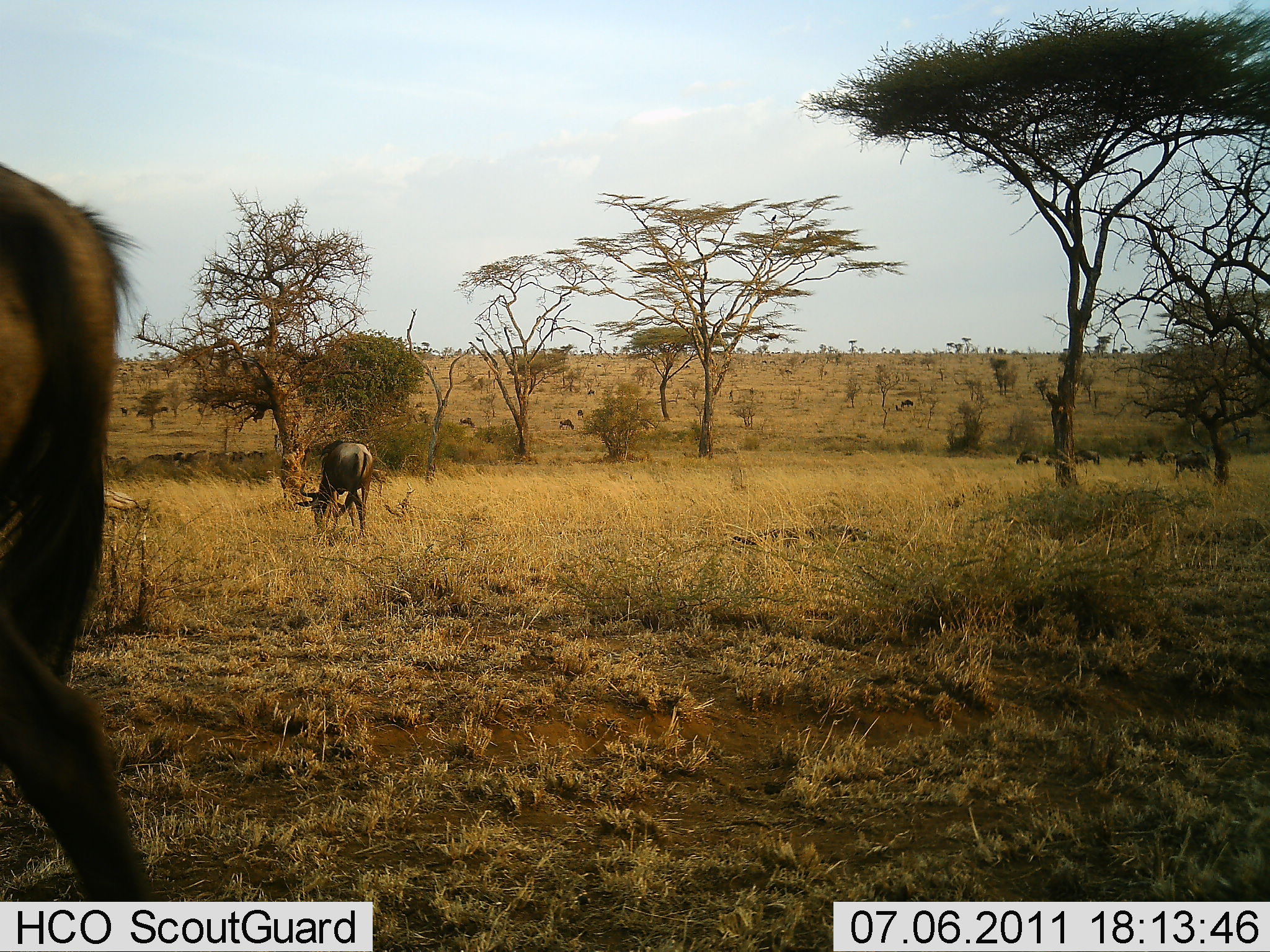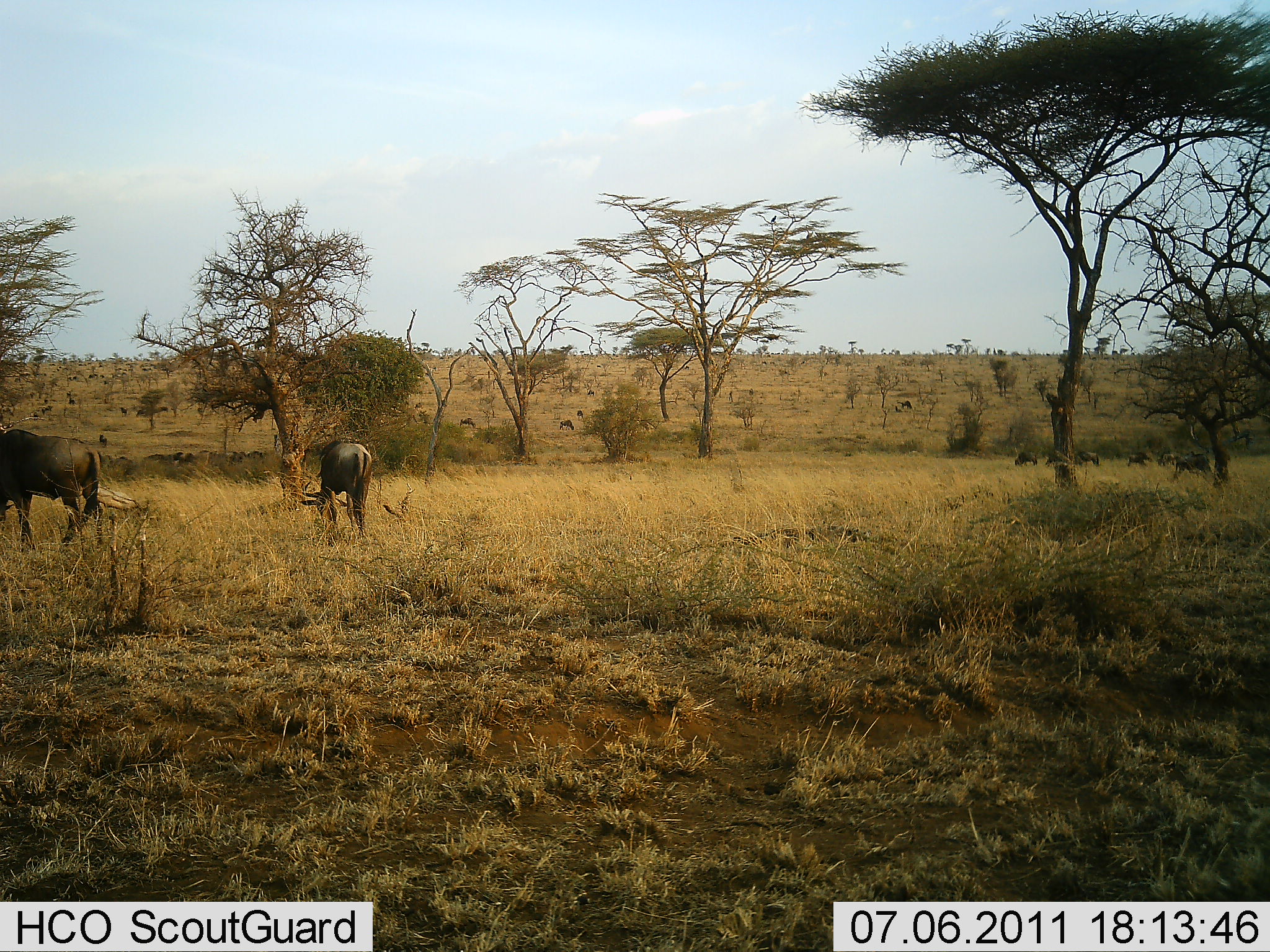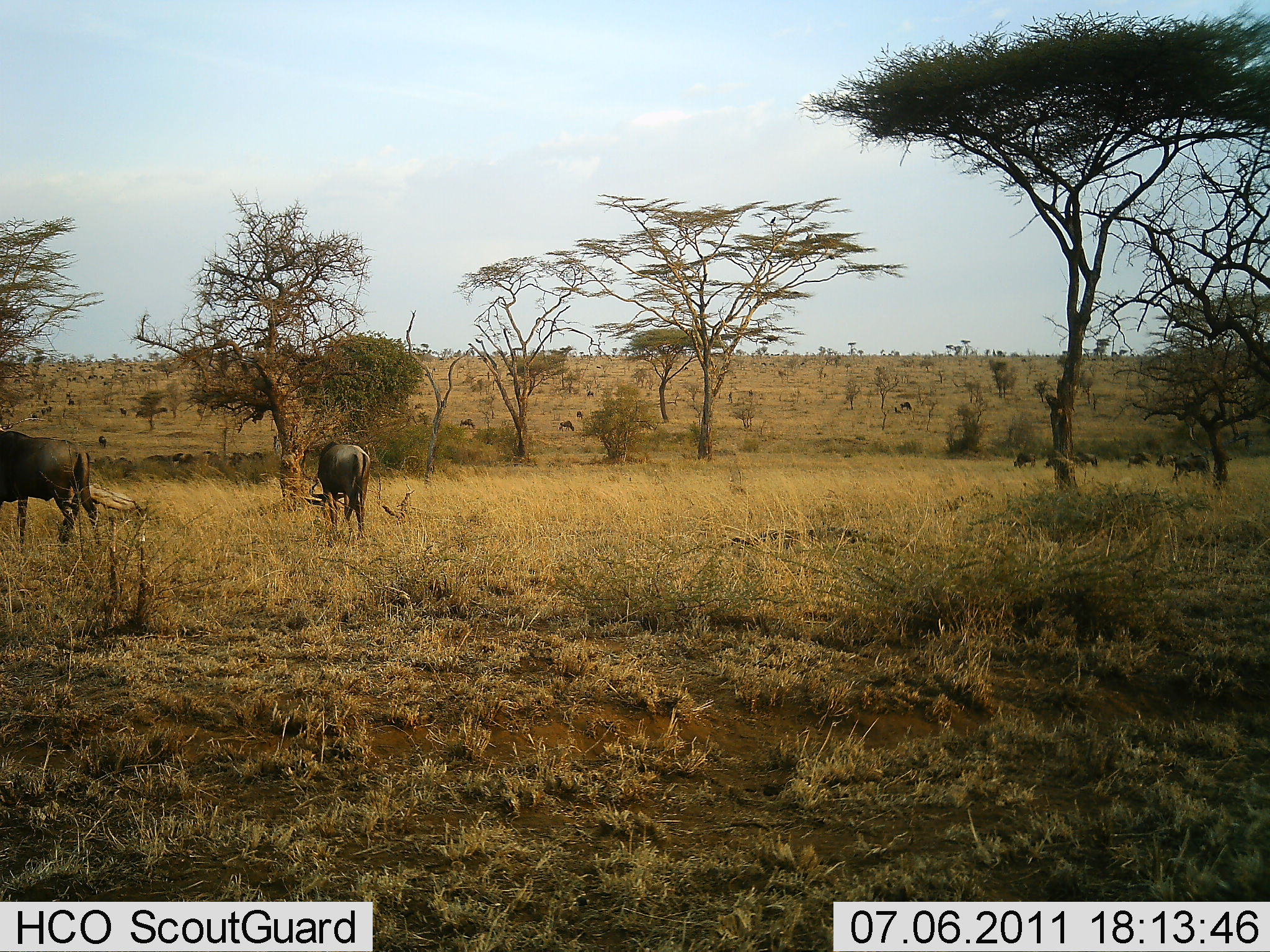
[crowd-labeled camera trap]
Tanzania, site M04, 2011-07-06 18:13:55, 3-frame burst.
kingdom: Animalia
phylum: Chordata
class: Mammalia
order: Artiodactyla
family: Bovidae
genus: Connochaetes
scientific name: Connochaetes taurinus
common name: blue wildebeest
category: wildebeest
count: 3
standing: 29%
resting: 0%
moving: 64%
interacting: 0%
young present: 0%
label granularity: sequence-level